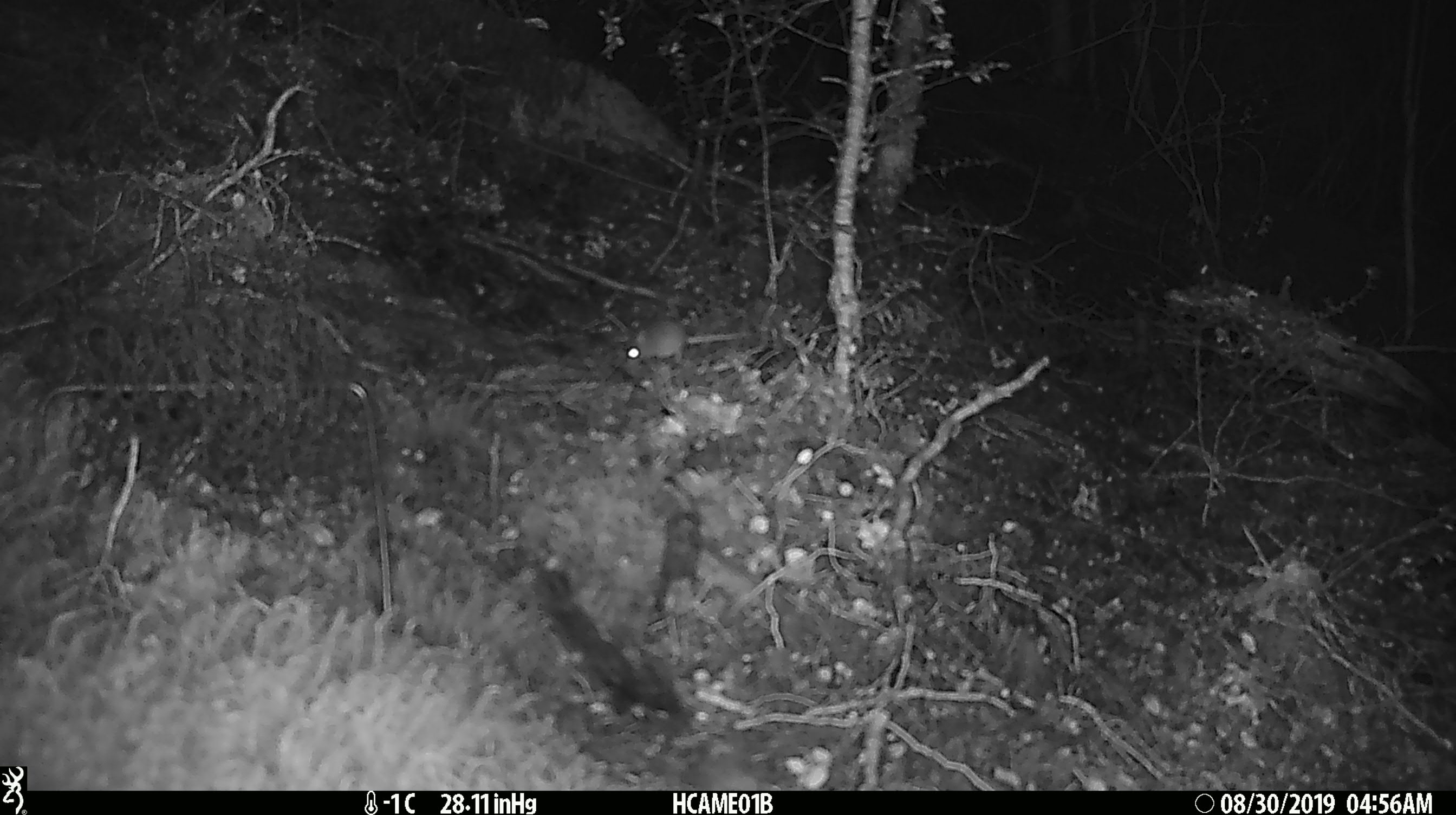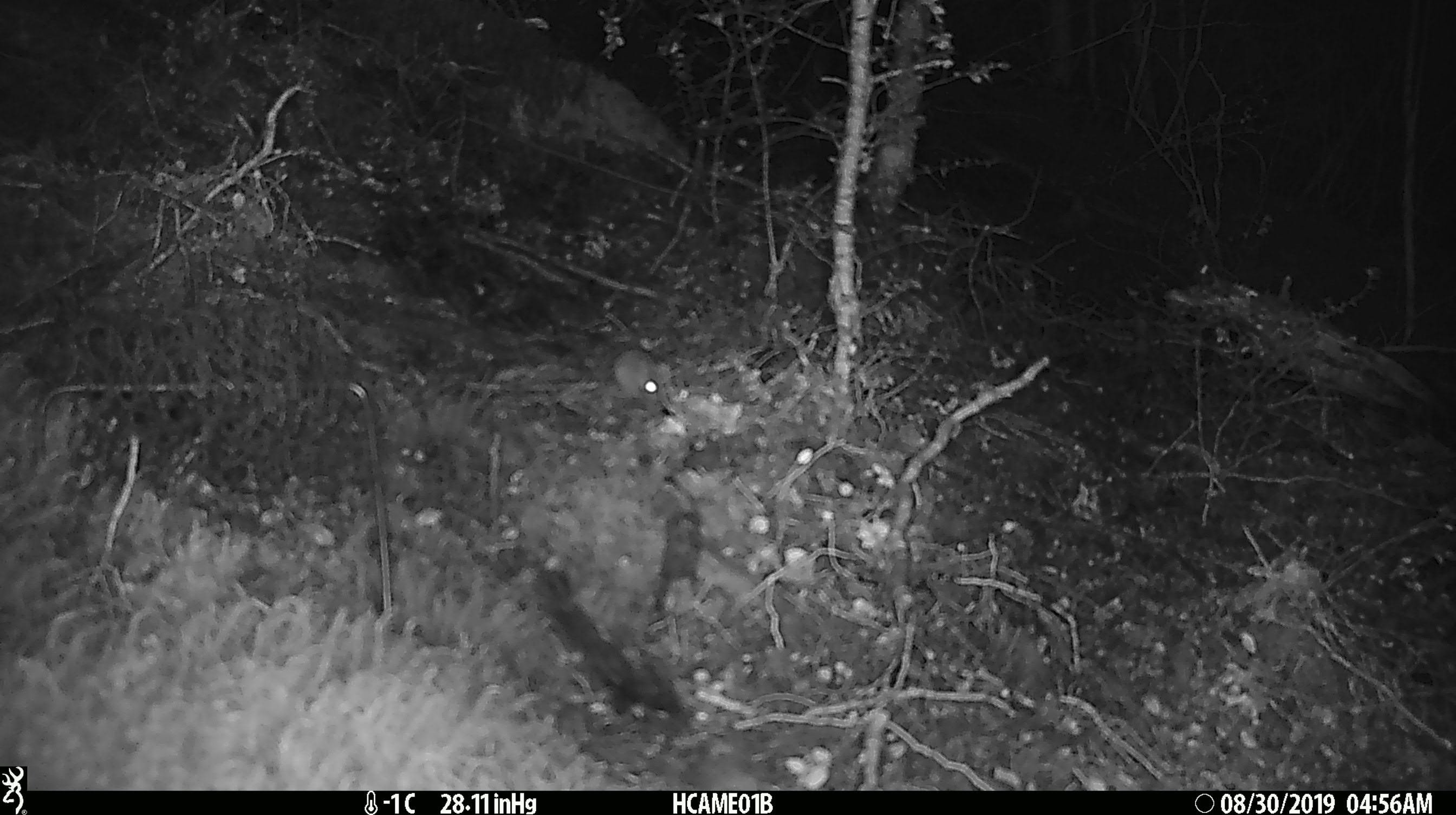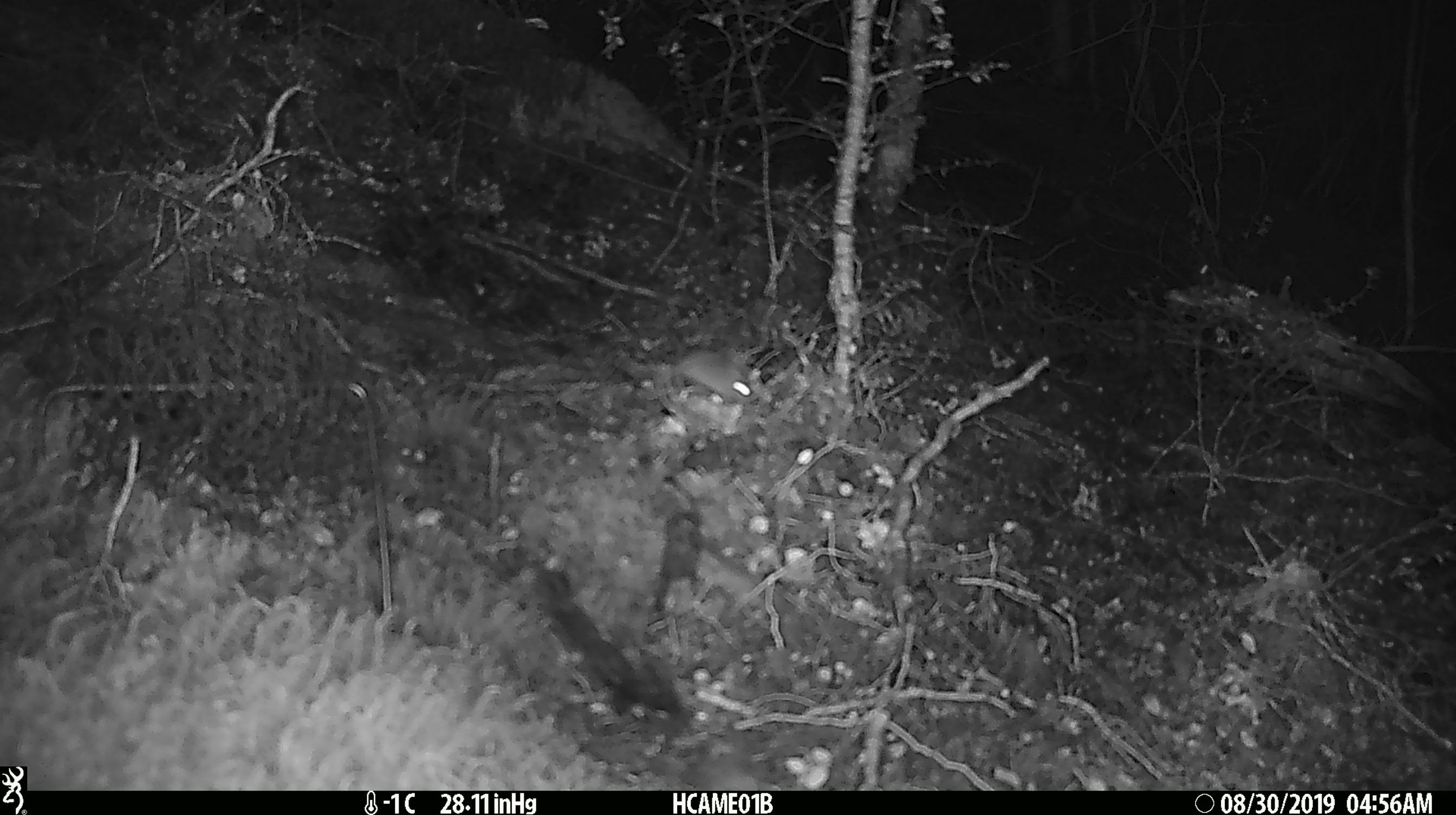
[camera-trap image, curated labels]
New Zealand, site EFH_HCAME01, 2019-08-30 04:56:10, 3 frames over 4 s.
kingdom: Animalia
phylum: Chordata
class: Mammalia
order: Rodentia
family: Muridae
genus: Mus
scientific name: Mus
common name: mouse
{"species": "mouse (Mus)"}